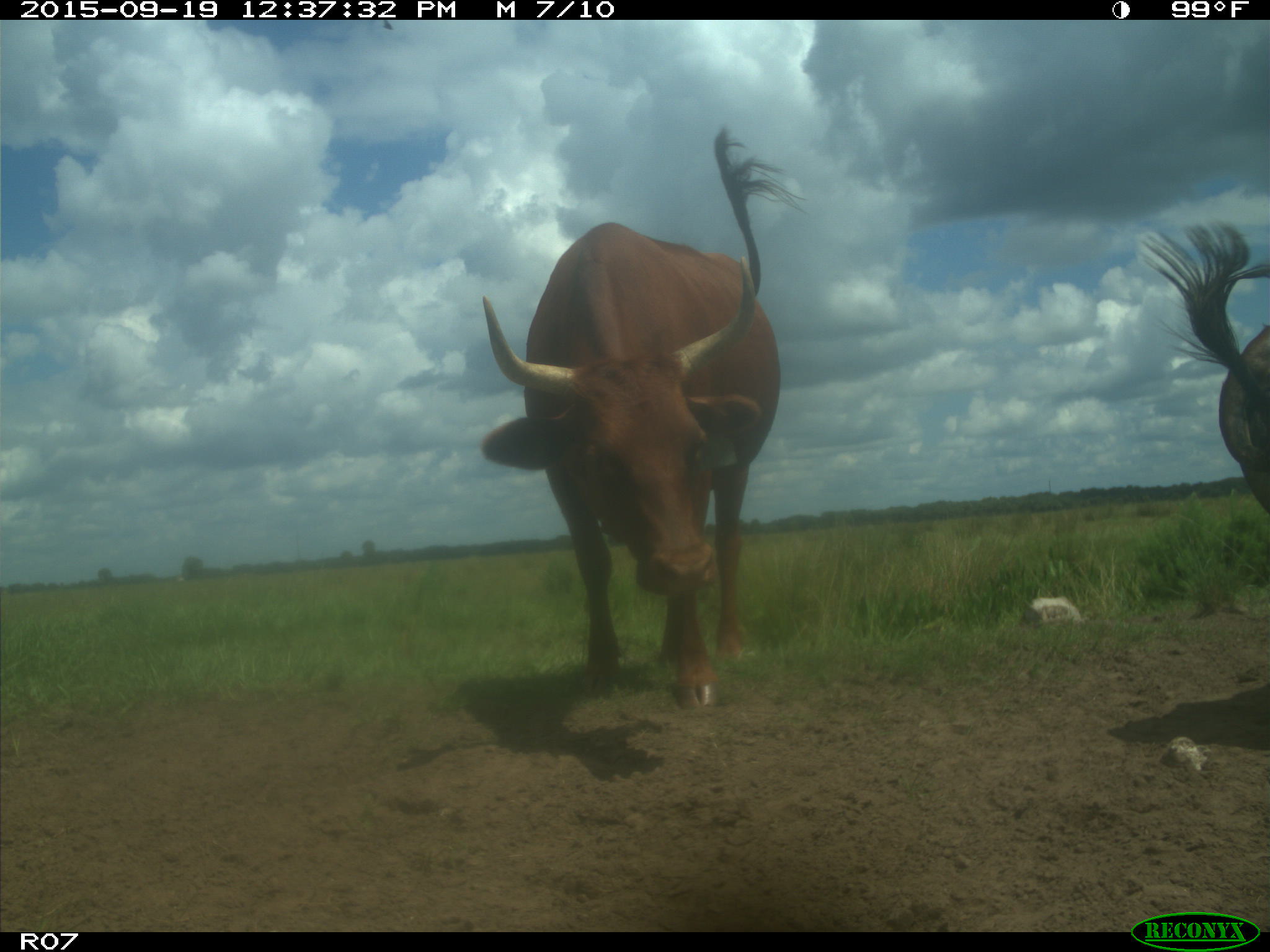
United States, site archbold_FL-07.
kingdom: Animalia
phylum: Chordata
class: Mammalia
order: Artiodactyla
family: Bovidae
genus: Bos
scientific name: Bos taurus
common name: domestic cow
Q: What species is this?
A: Bos taurus (domestic cow).